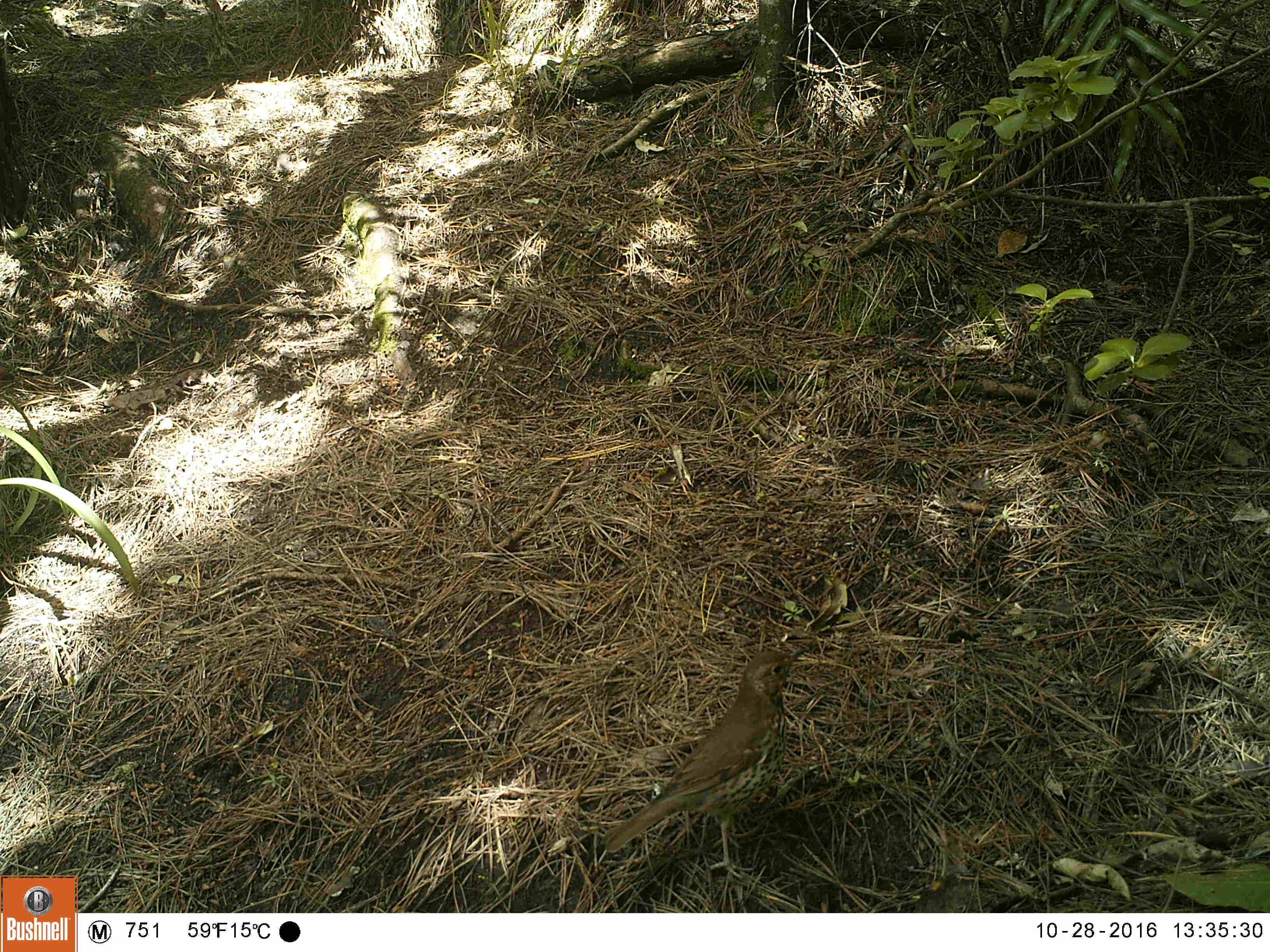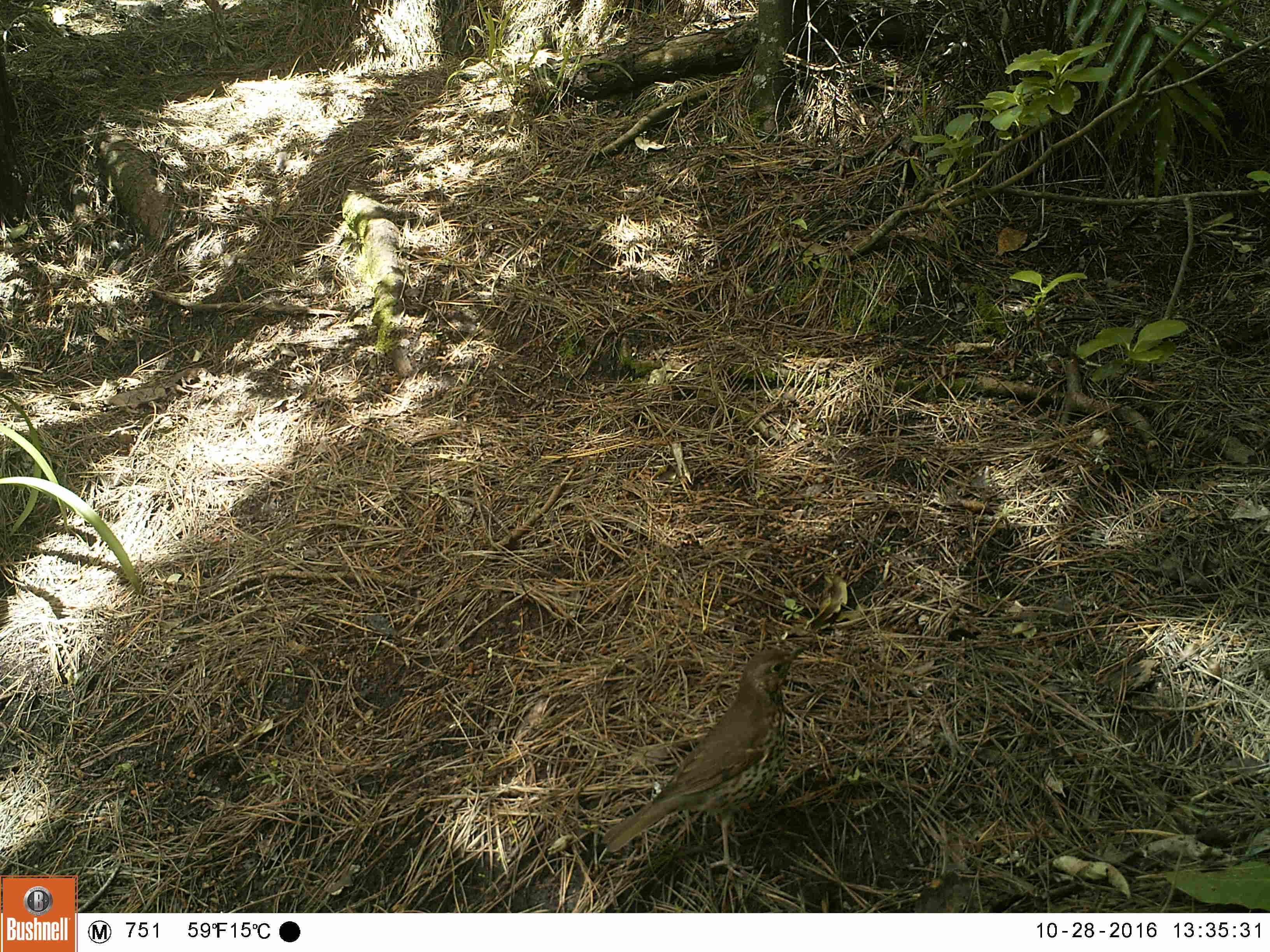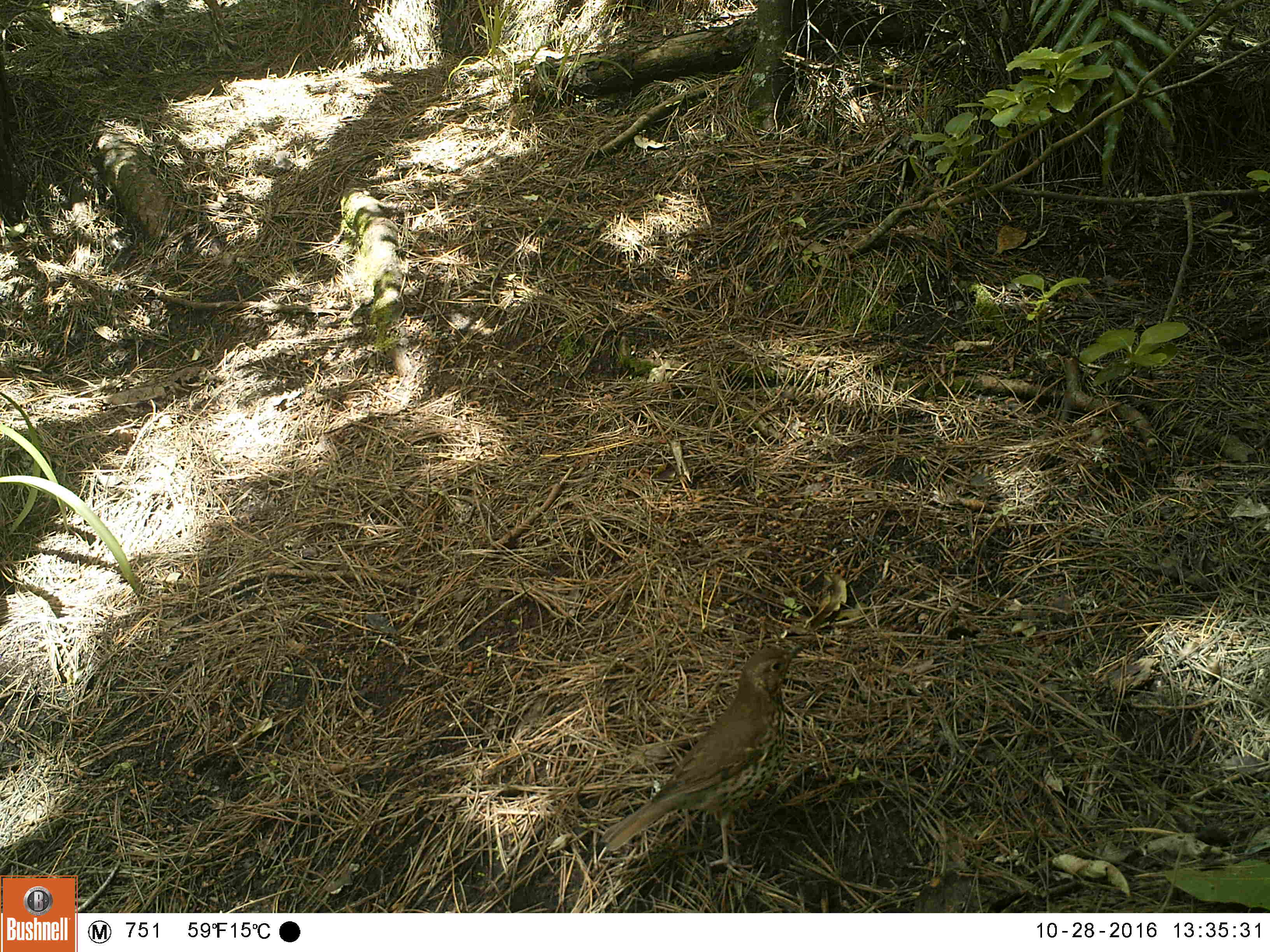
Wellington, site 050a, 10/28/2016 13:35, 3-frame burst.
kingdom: Animalia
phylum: Chordata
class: Aves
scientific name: Aves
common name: bird